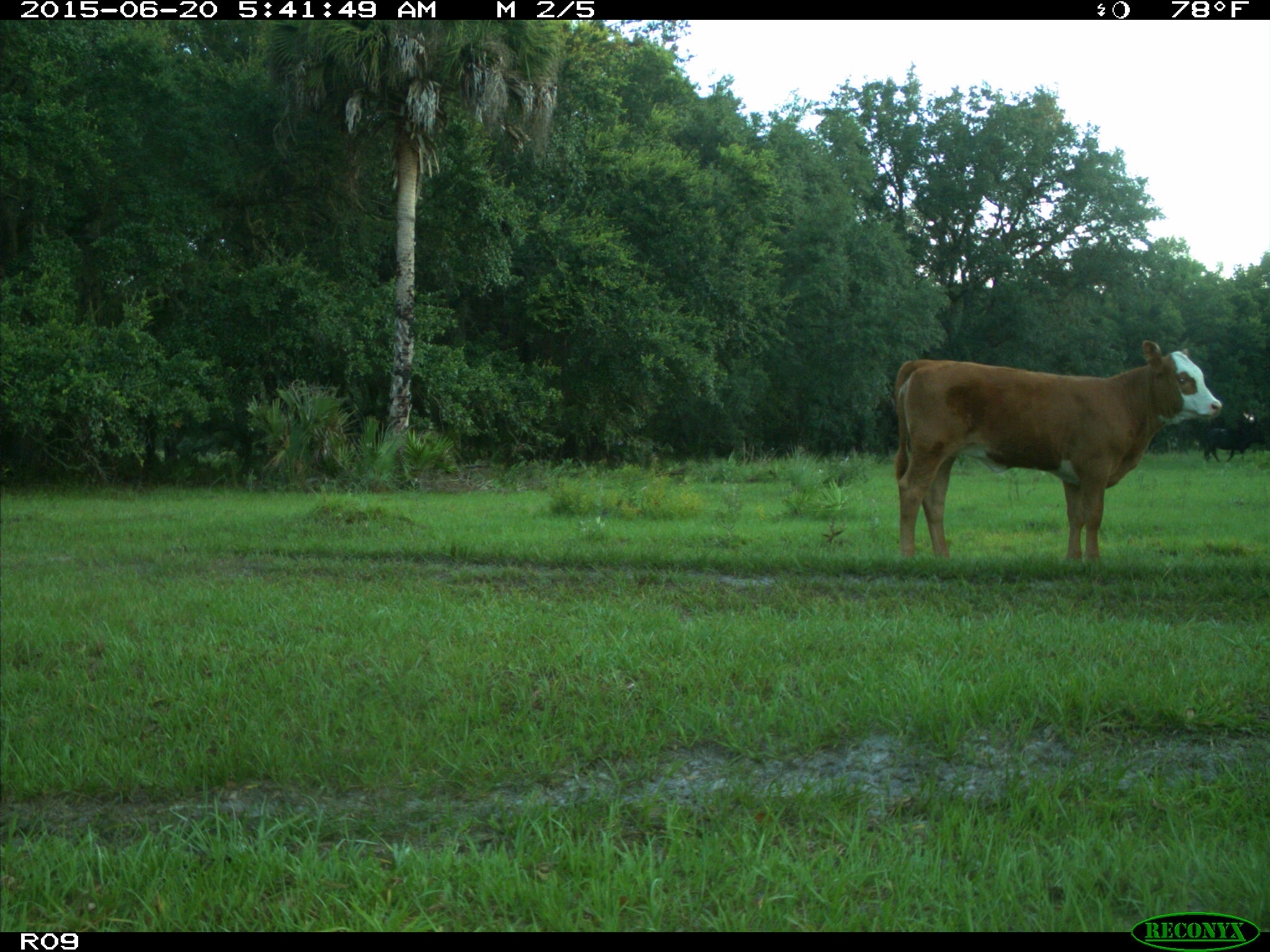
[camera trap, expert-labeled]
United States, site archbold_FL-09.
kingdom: Animalia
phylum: Chordata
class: Mammalia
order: Artiodactyla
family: Bovidae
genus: Bos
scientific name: Bos taurus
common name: domestic cow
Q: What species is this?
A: Bos taurus (domestic cow).